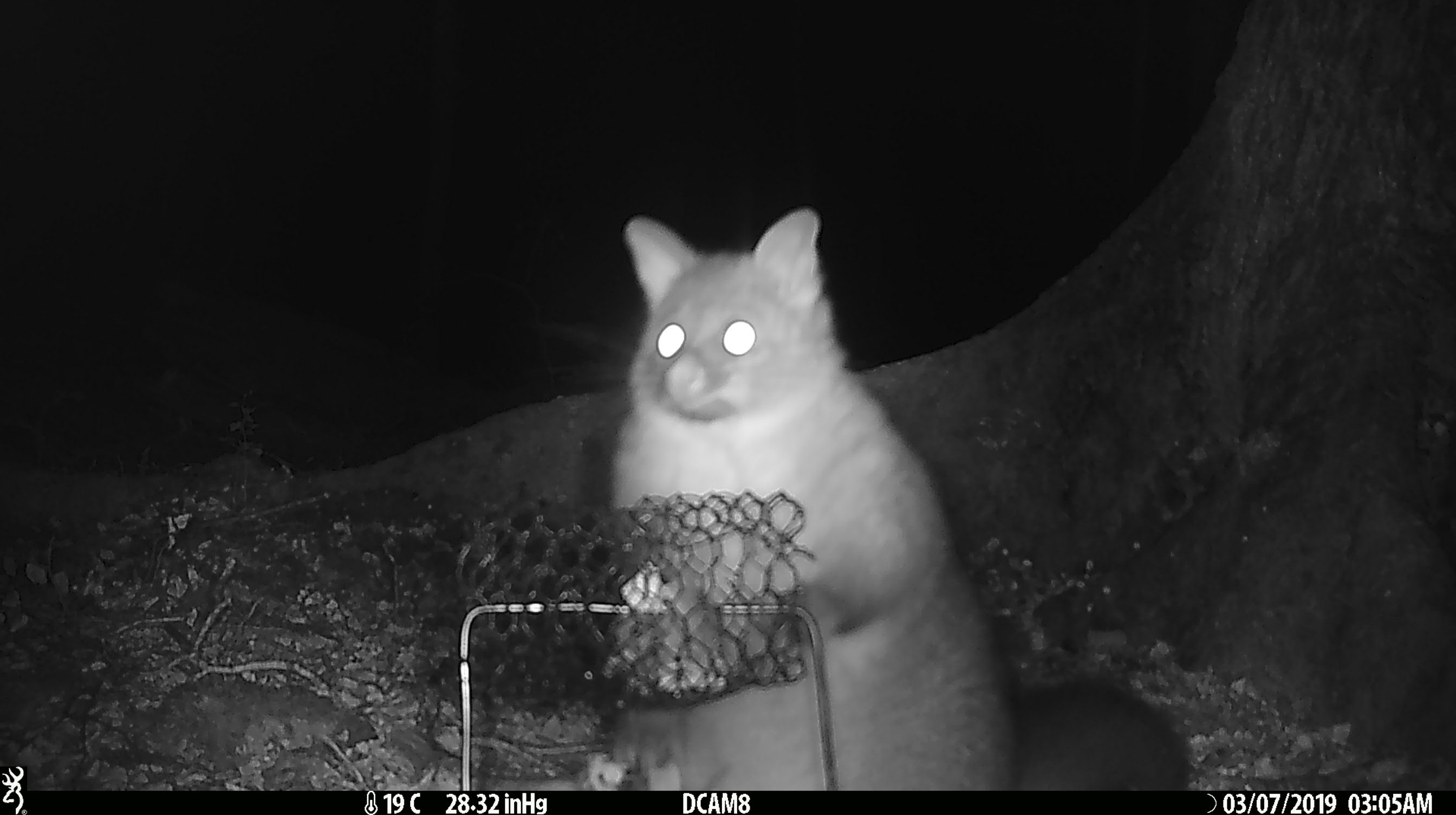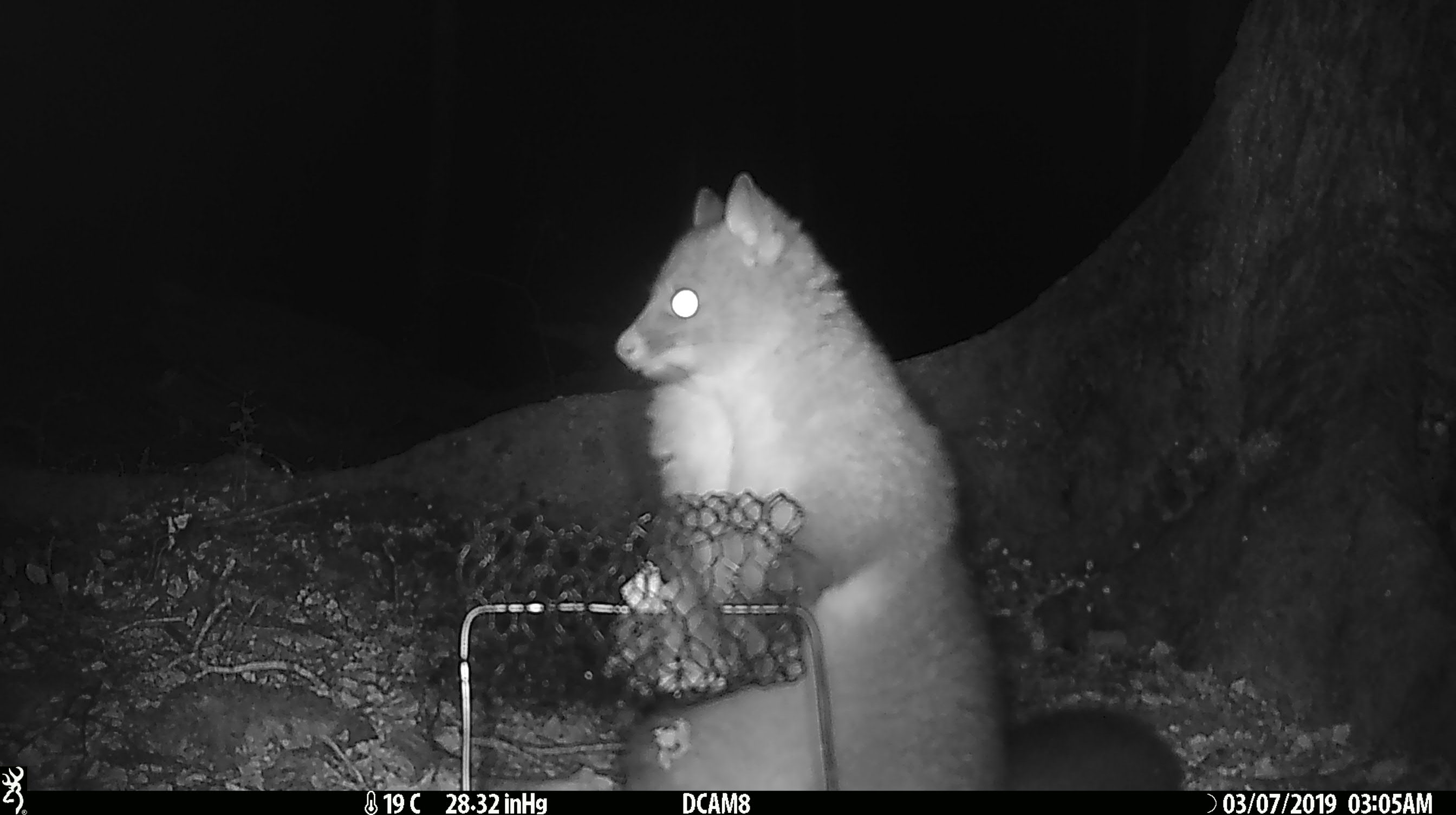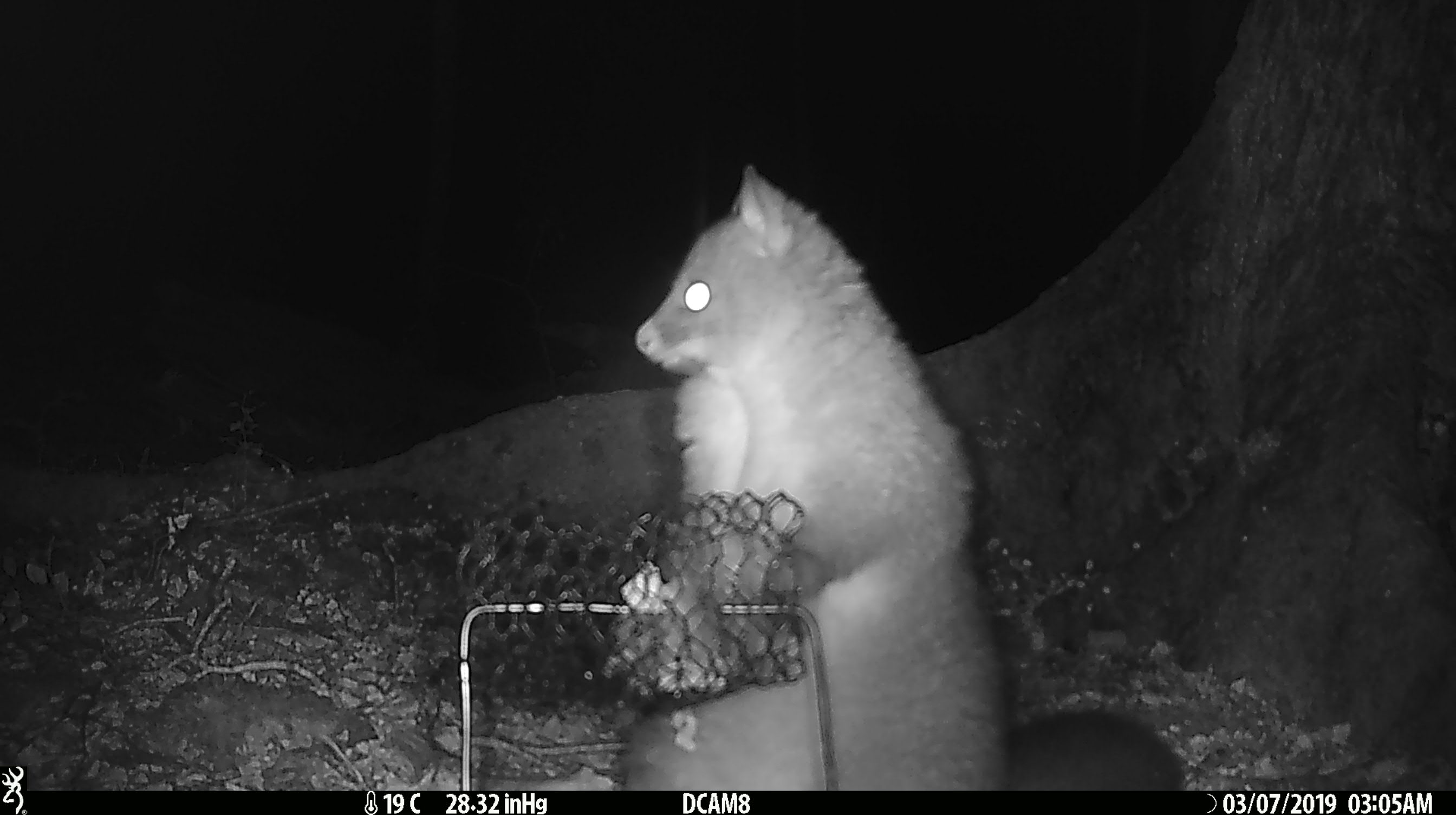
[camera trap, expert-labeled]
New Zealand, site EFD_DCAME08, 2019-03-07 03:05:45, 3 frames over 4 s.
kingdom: Animalia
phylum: Chordata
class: Mammalia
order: Diprotodontia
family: Phalangeridae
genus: Trichosurus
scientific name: Trichosurus vulpecula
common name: common brushtail possum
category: possum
Possum (common brushtail possum) (Trichosurus vulpecula).